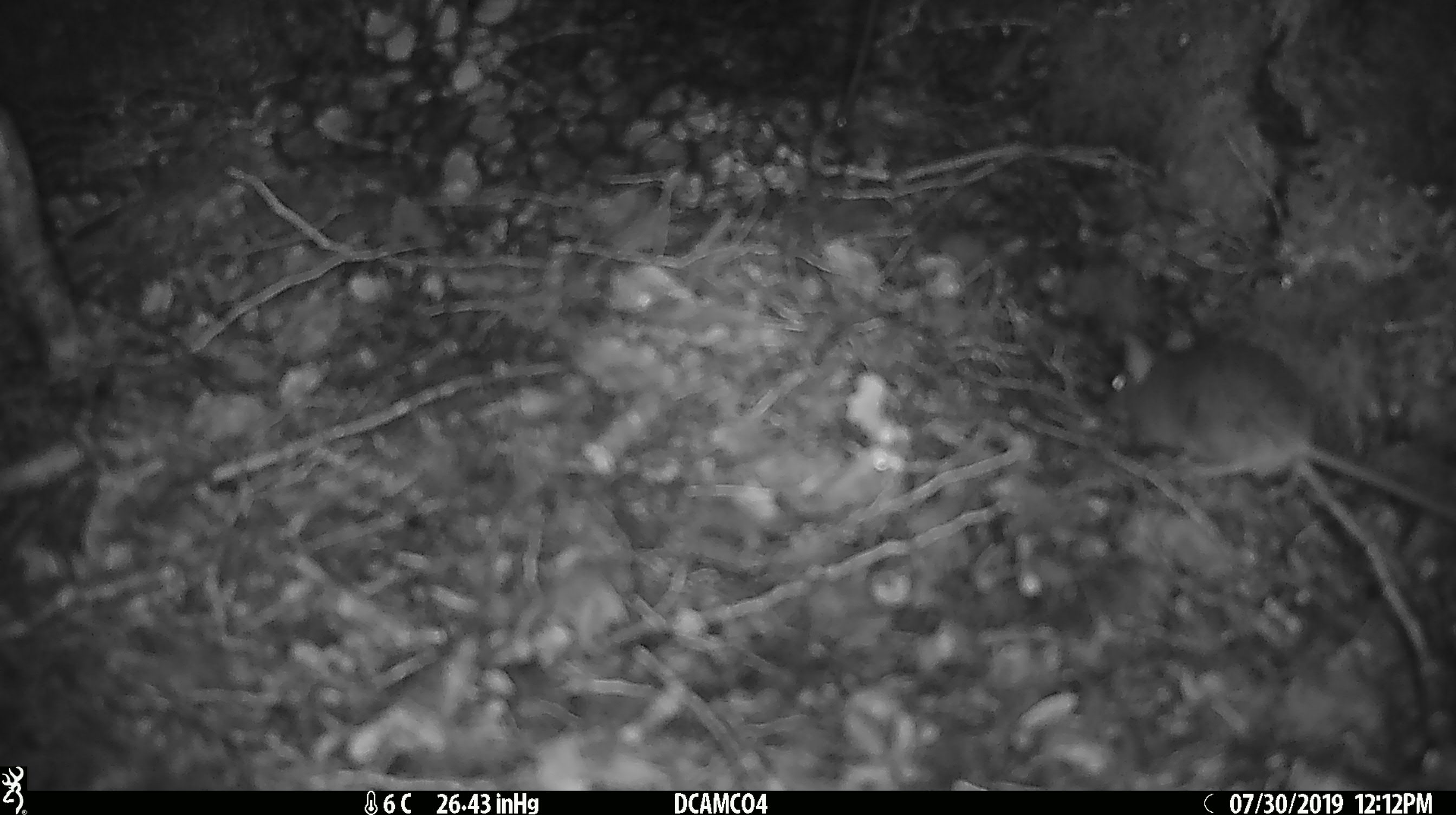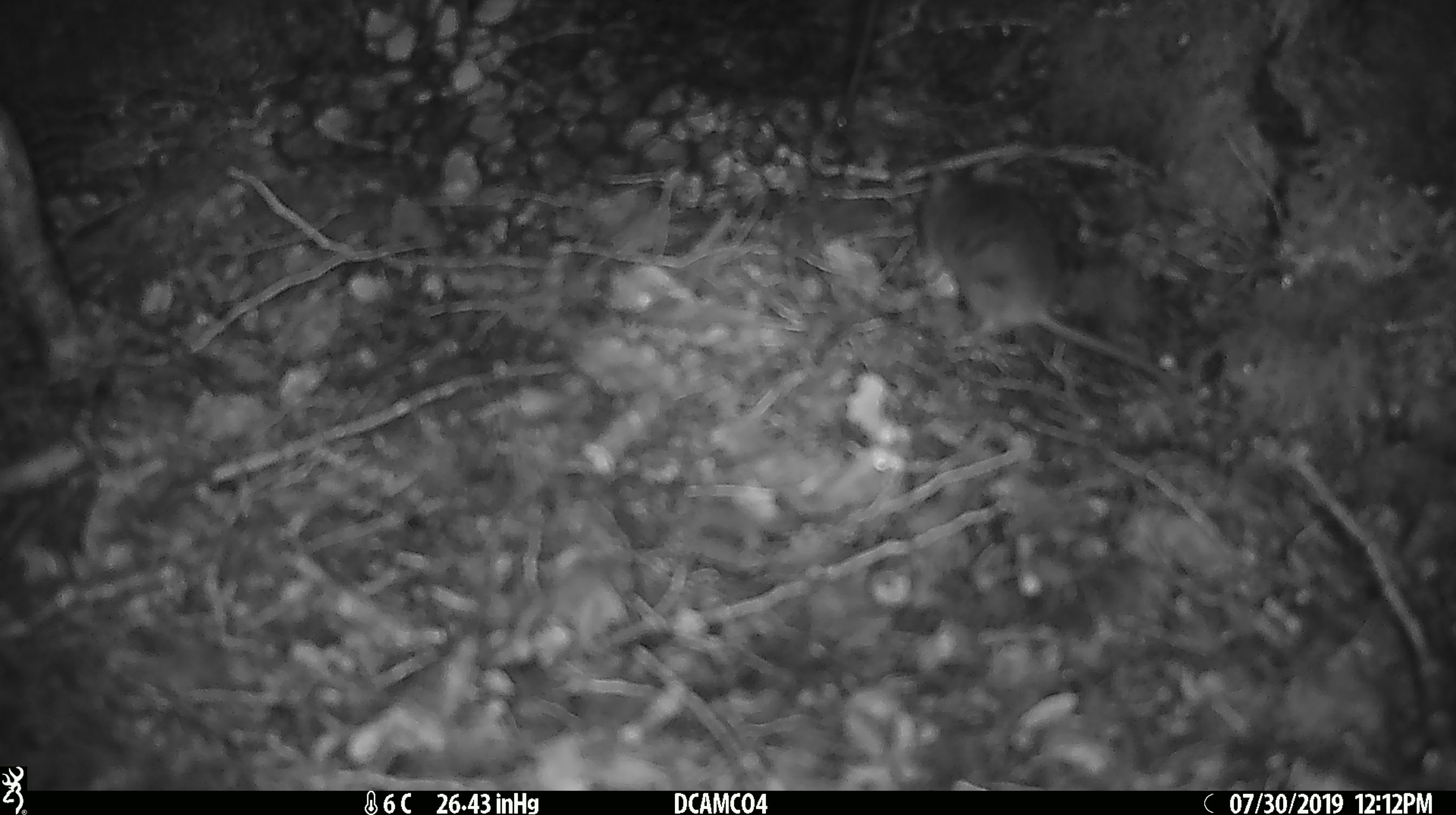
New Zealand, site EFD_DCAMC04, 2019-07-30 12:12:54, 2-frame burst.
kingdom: Animalia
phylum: Chordata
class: Mammalia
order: Rodentia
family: Muridae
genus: Mus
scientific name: Mus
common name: mouse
Mouse (Mus).